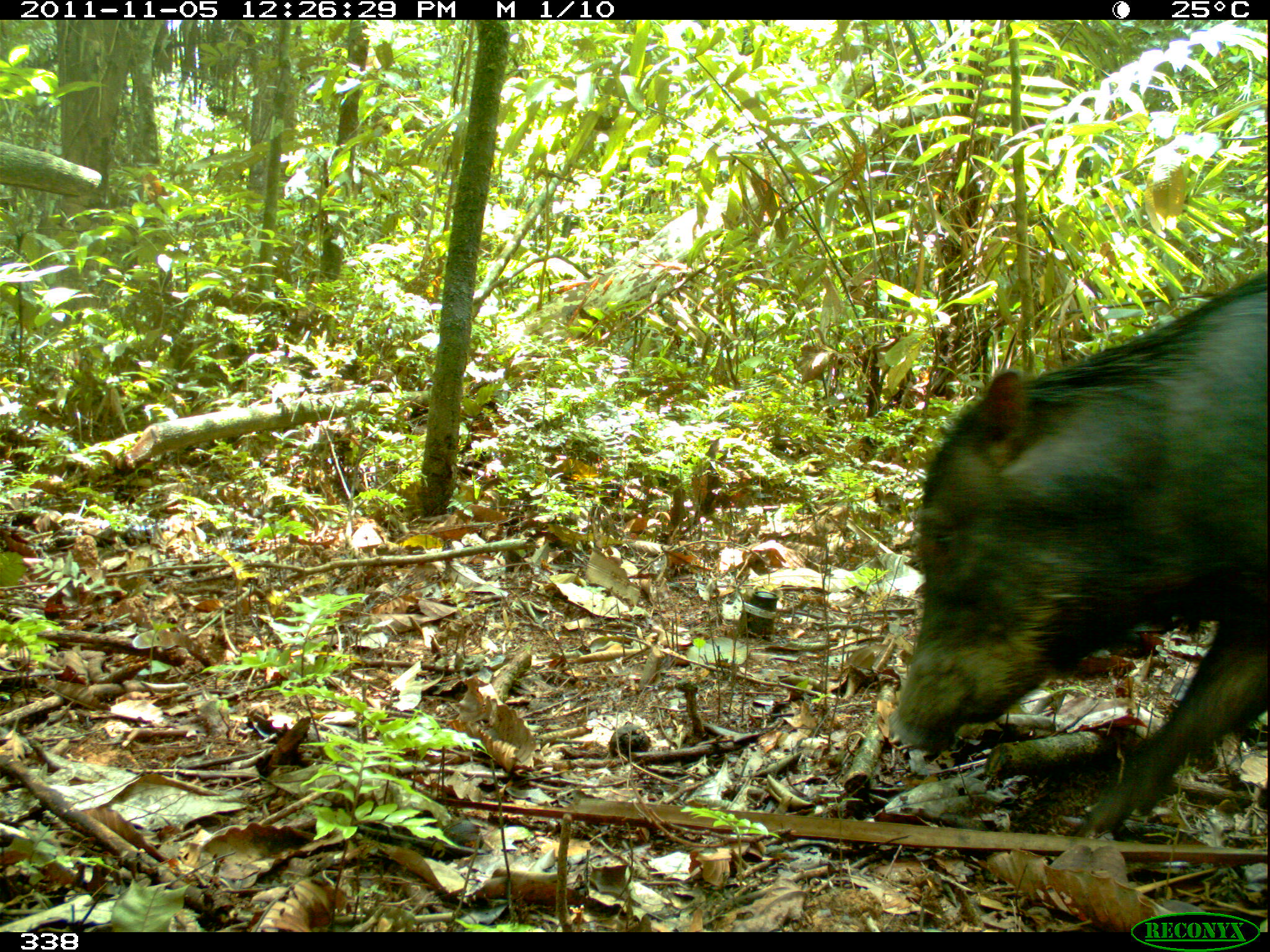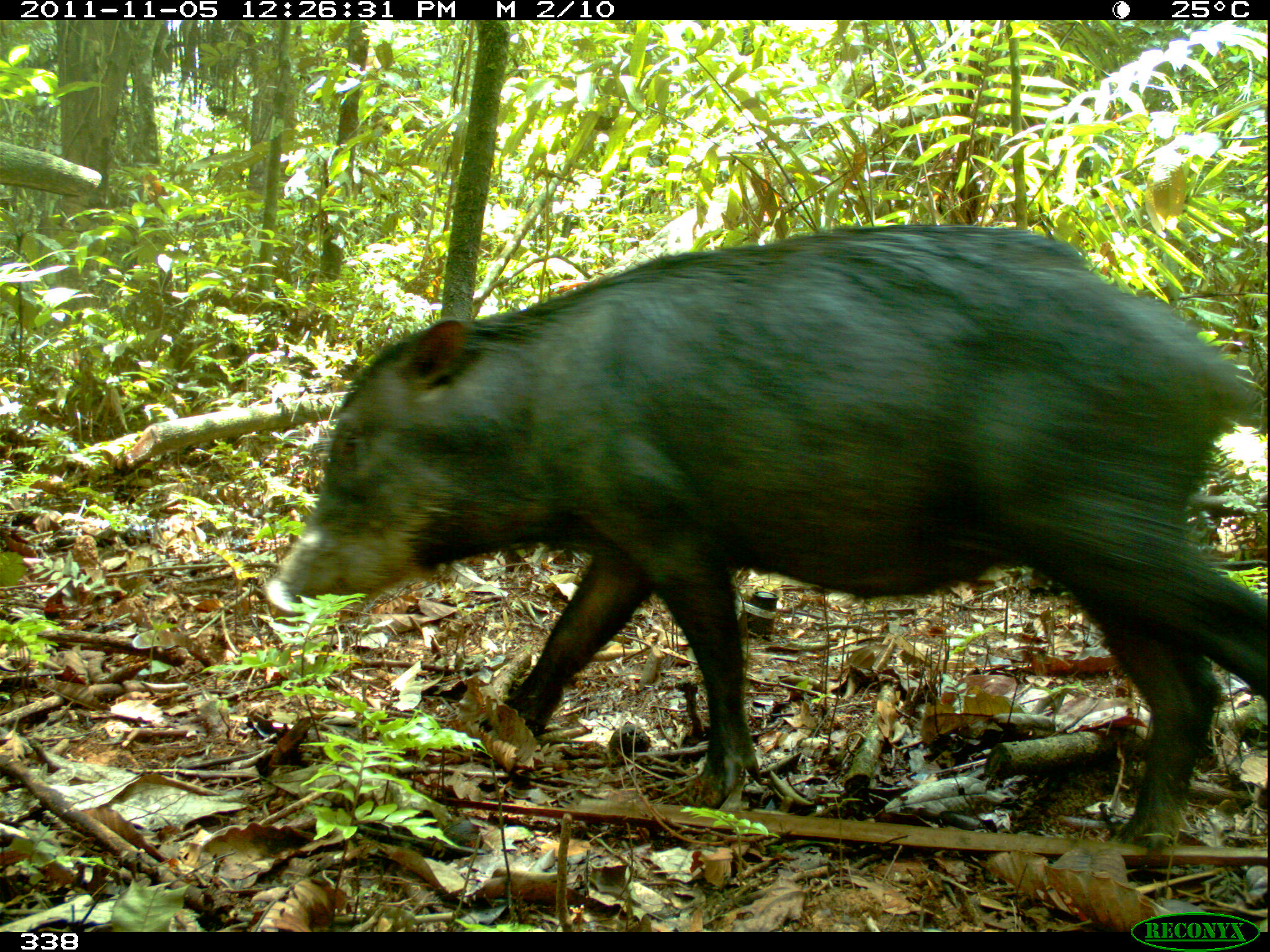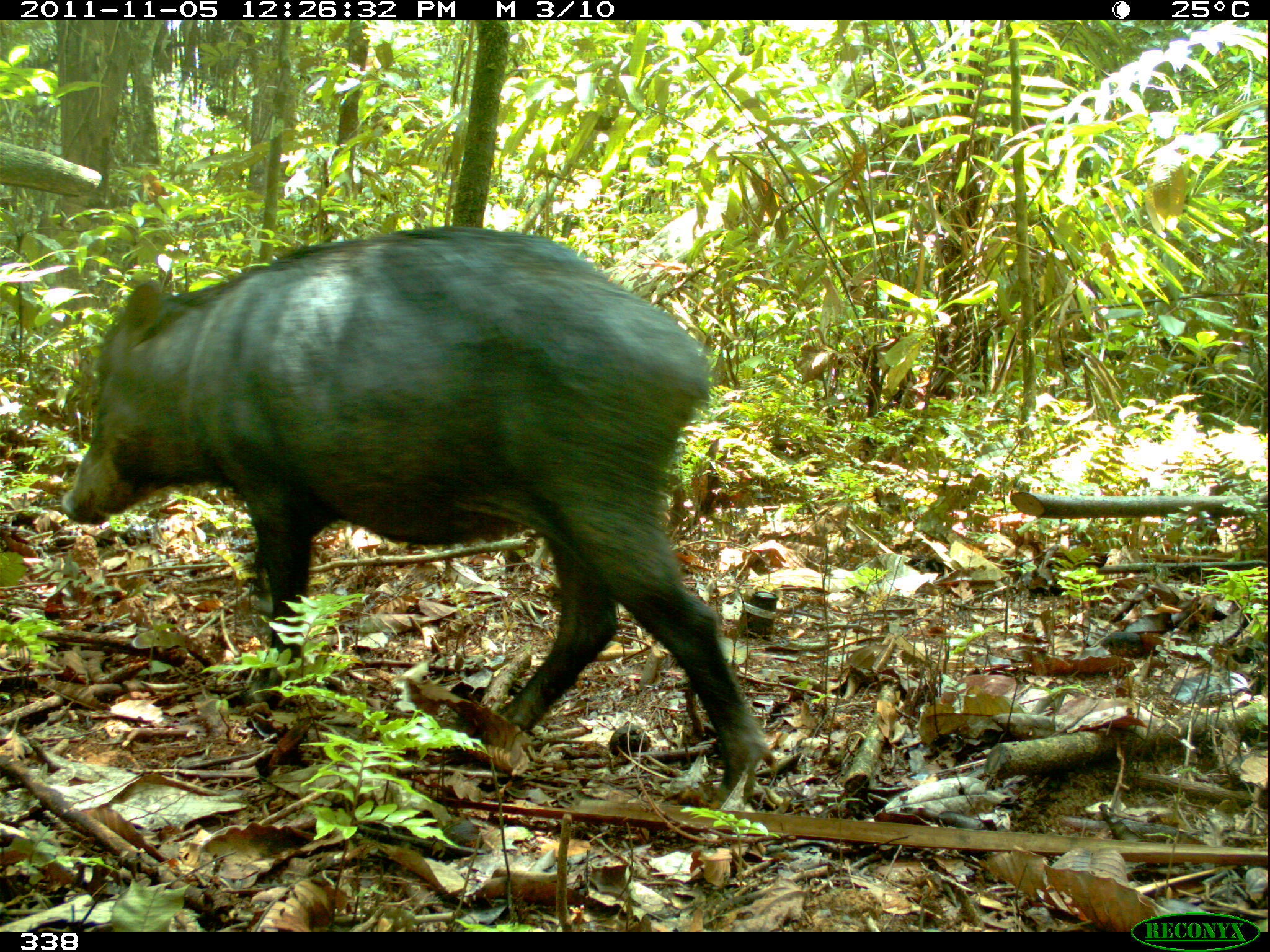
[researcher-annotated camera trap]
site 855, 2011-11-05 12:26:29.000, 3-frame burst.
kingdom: Animalia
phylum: Chordata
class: Mammalia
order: Artiodactyla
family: Tayassuidae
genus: Tayassu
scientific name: Tayassu pecari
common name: white-lipped peccary